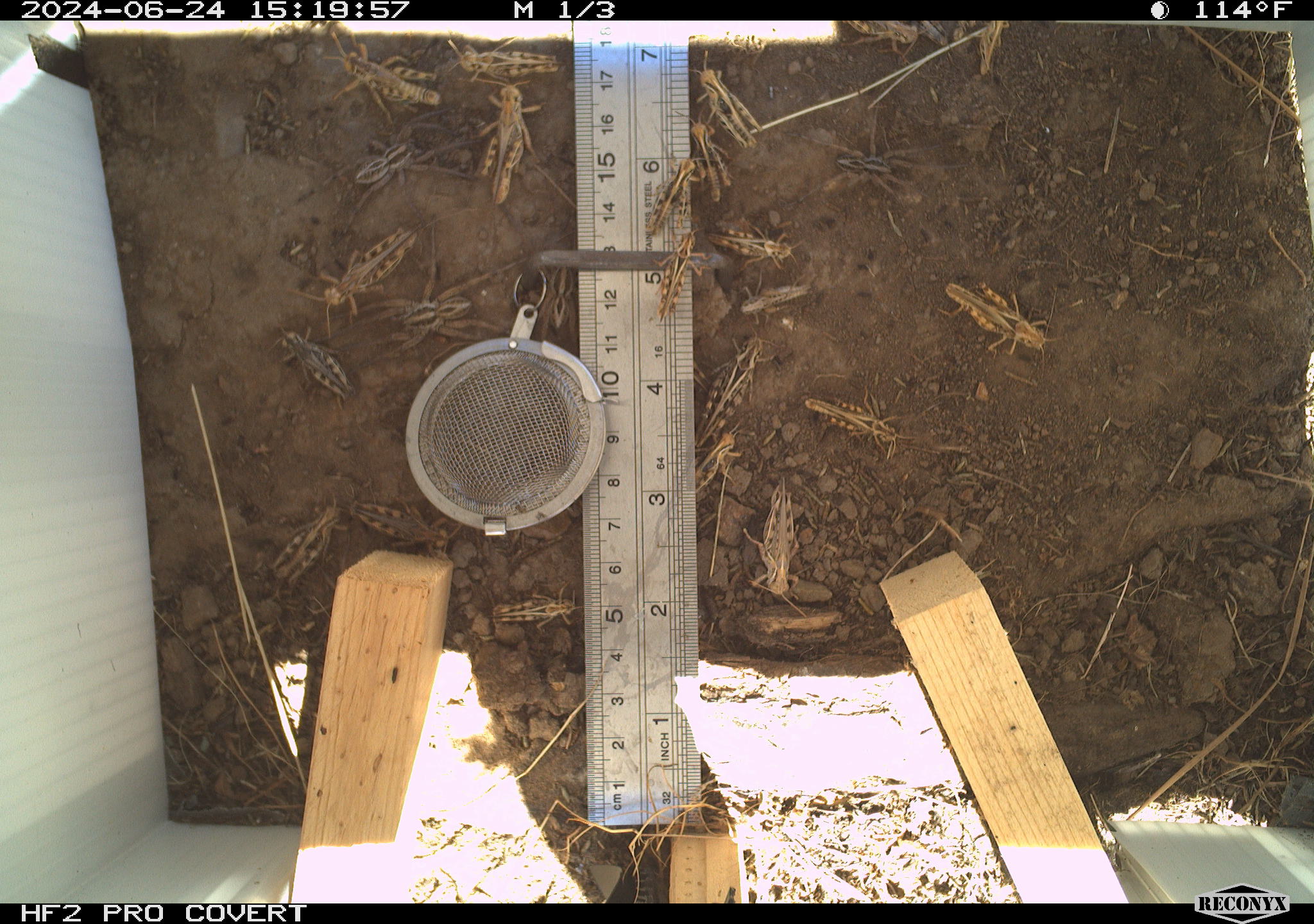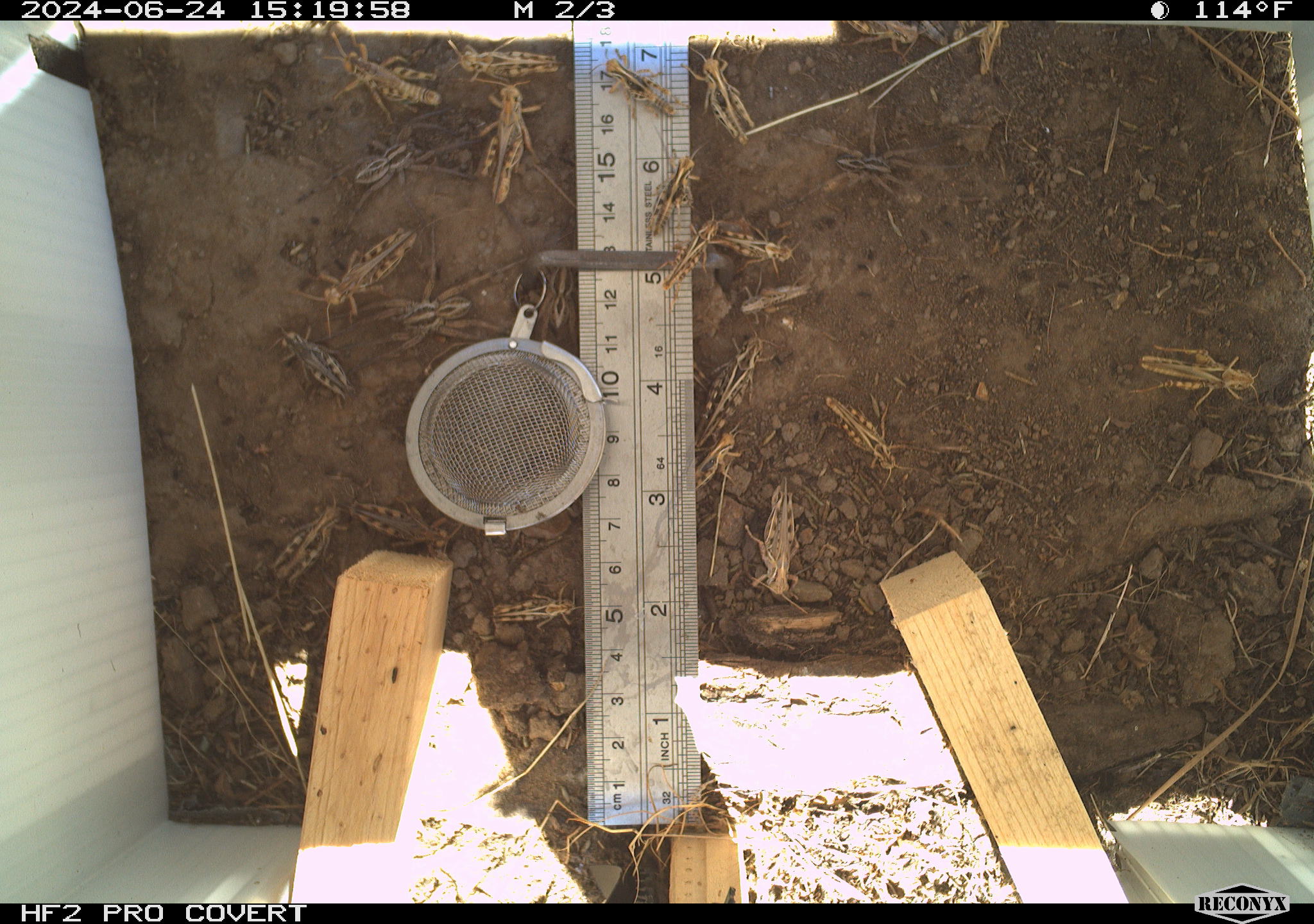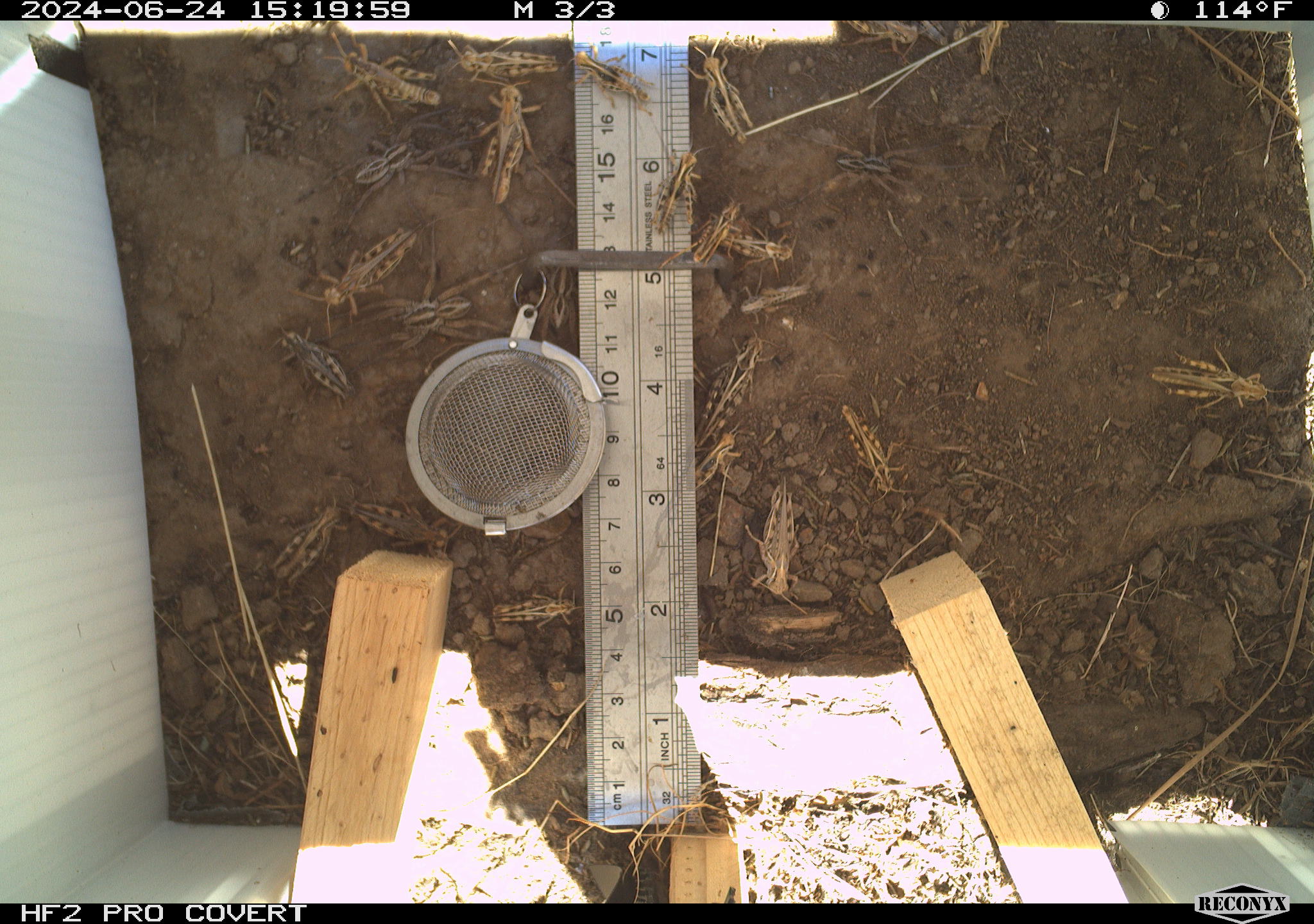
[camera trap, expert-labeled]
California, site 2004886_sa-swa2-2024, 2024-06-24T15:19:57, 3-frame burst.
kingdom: Animalia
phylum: Arthropoda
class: Insecta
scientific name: Insecta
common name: insect